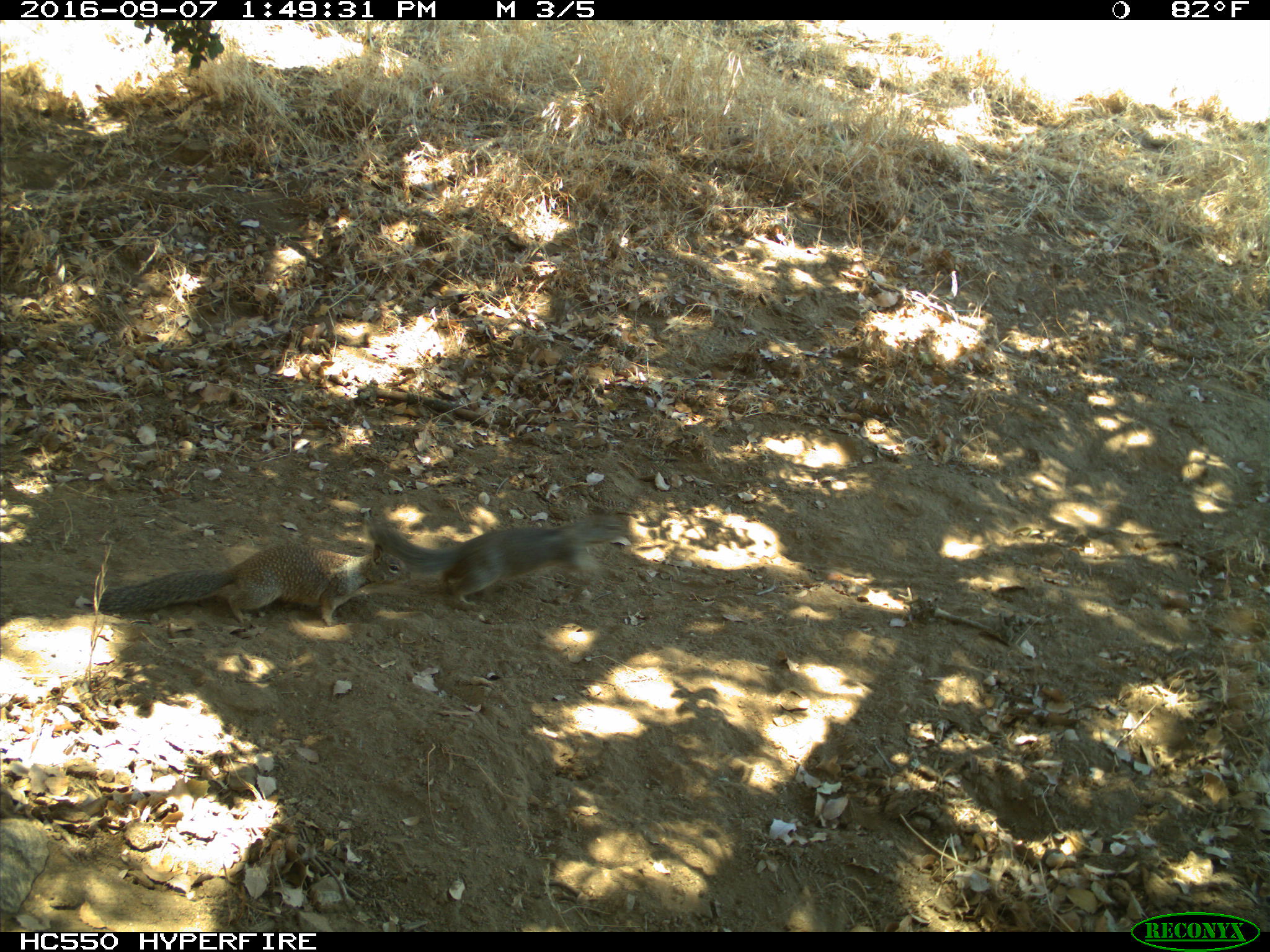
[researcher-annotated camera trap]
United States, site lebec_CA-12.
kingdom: Animalia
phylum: Chordata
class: Mammalia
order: Rodentia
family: Sciuridae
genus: Otospermophilus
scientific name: Otospermophilus beecheyi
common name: california ground squirrel